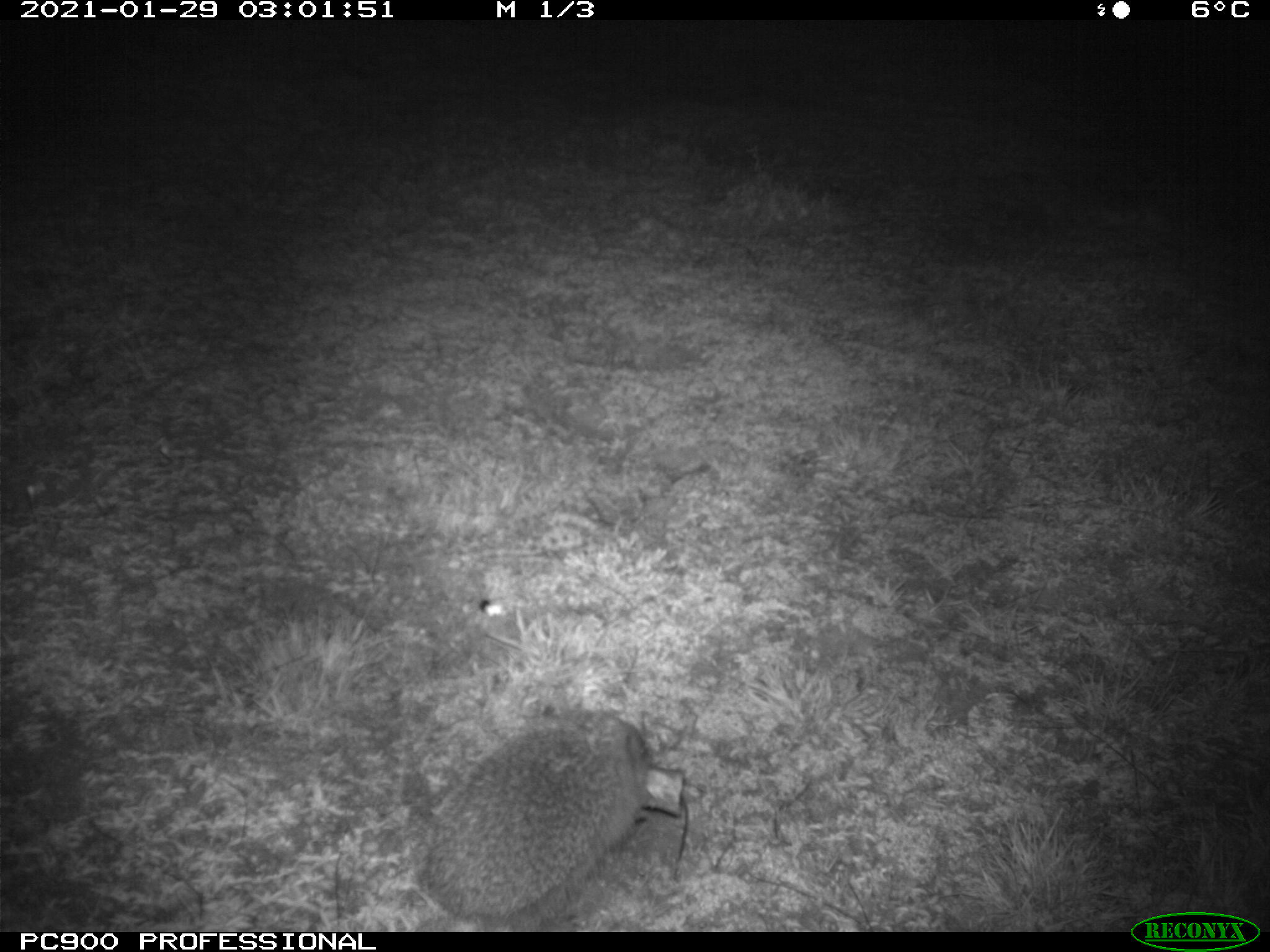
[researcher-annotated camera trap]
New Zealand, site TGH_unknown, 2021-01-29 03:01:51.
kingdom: Animalia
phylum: Chordata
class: Mammalia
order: Eulipotyphla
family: Erinaceidae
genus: Erinaceus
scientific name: Erinaceus europaeus europaeus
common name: european hedgehog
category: hedgehog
Hedgehog (european hedgehog) (Erinaceus europaeus europaeus).